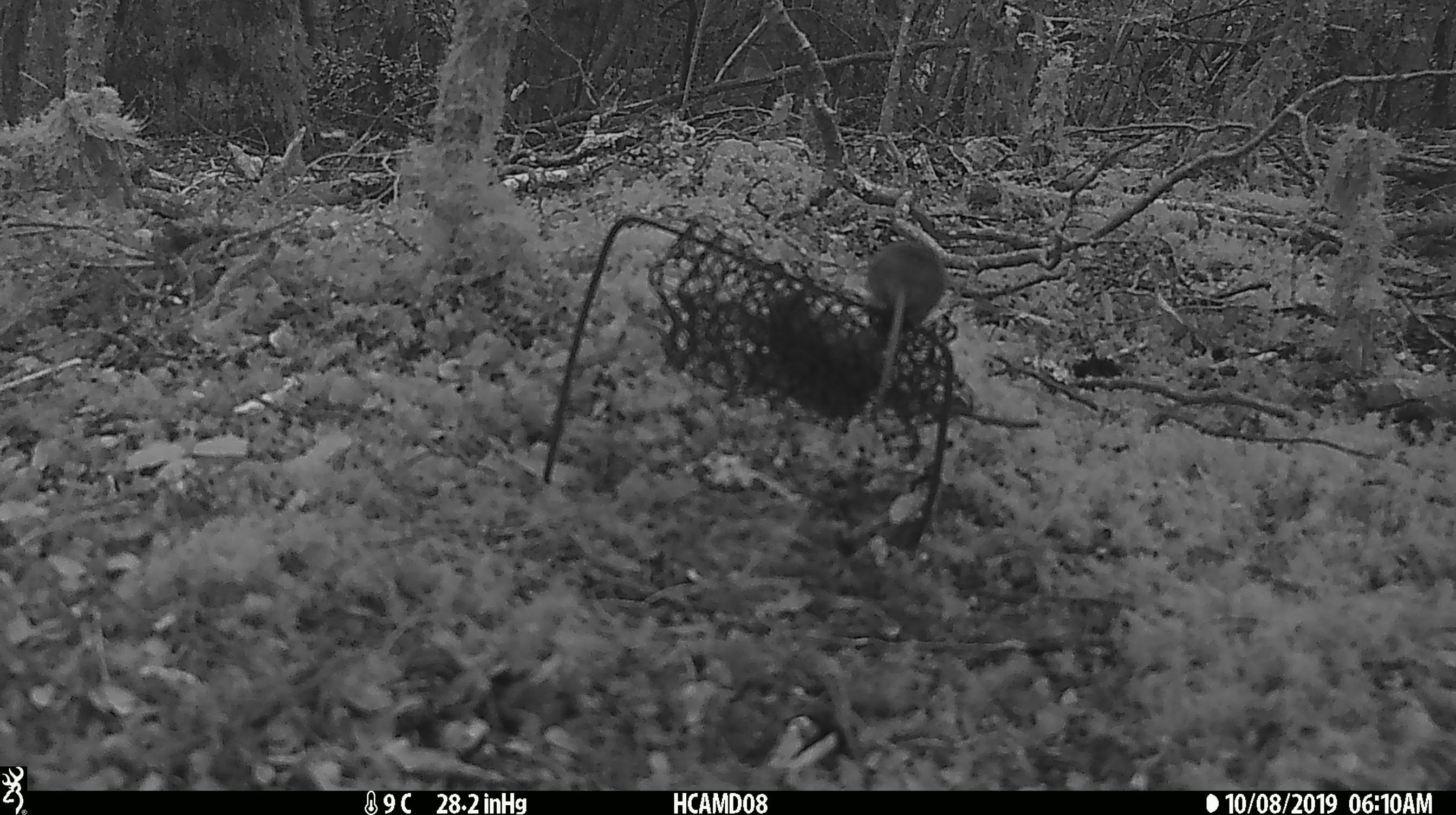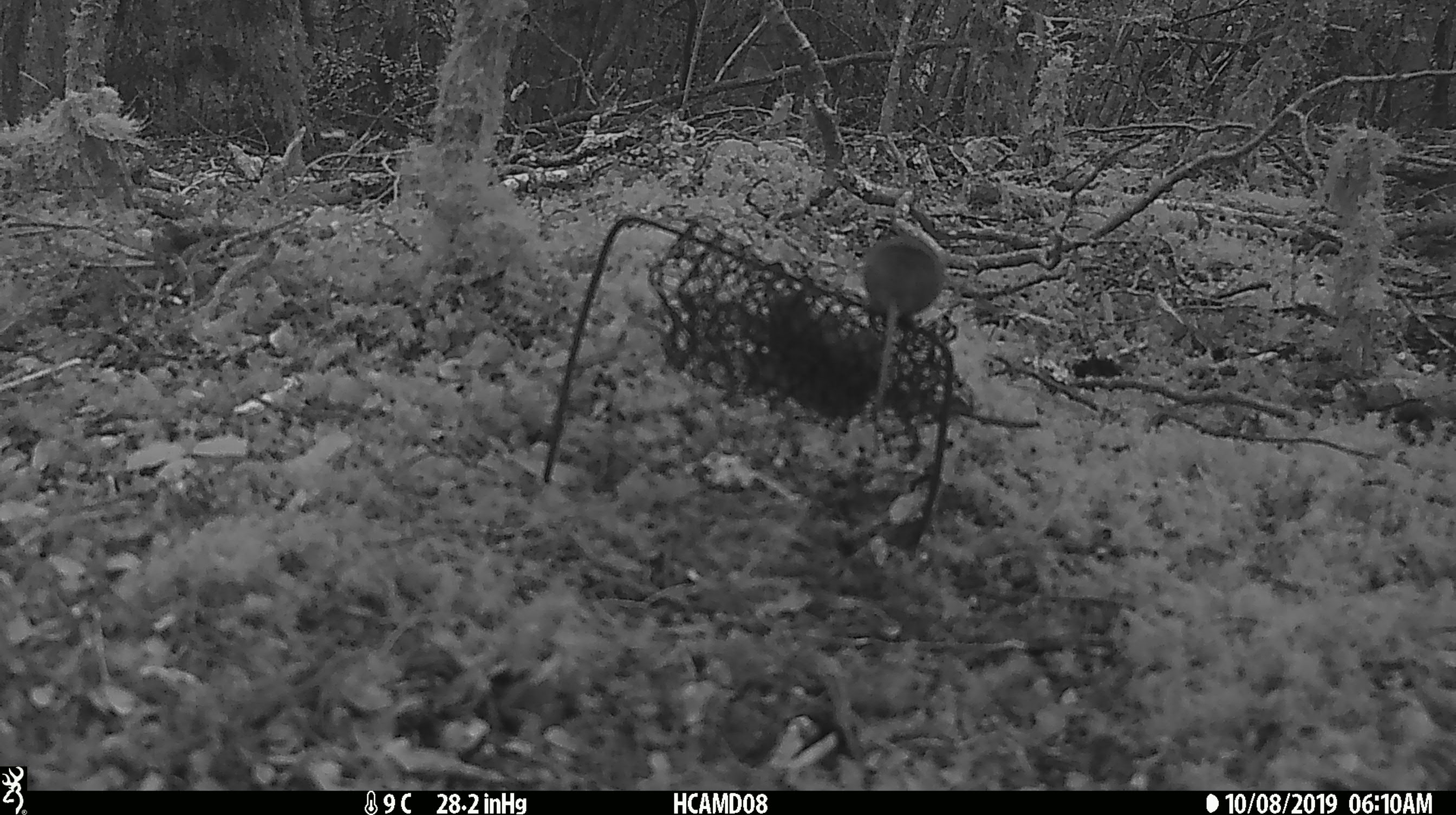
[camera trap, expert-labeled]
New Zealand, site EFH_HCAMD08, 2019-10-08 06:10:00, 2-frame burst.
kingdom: Animalia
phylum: Chordata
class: Mammalia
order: Rodentia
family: Muridae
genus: Mus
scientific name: Mus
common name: mouse